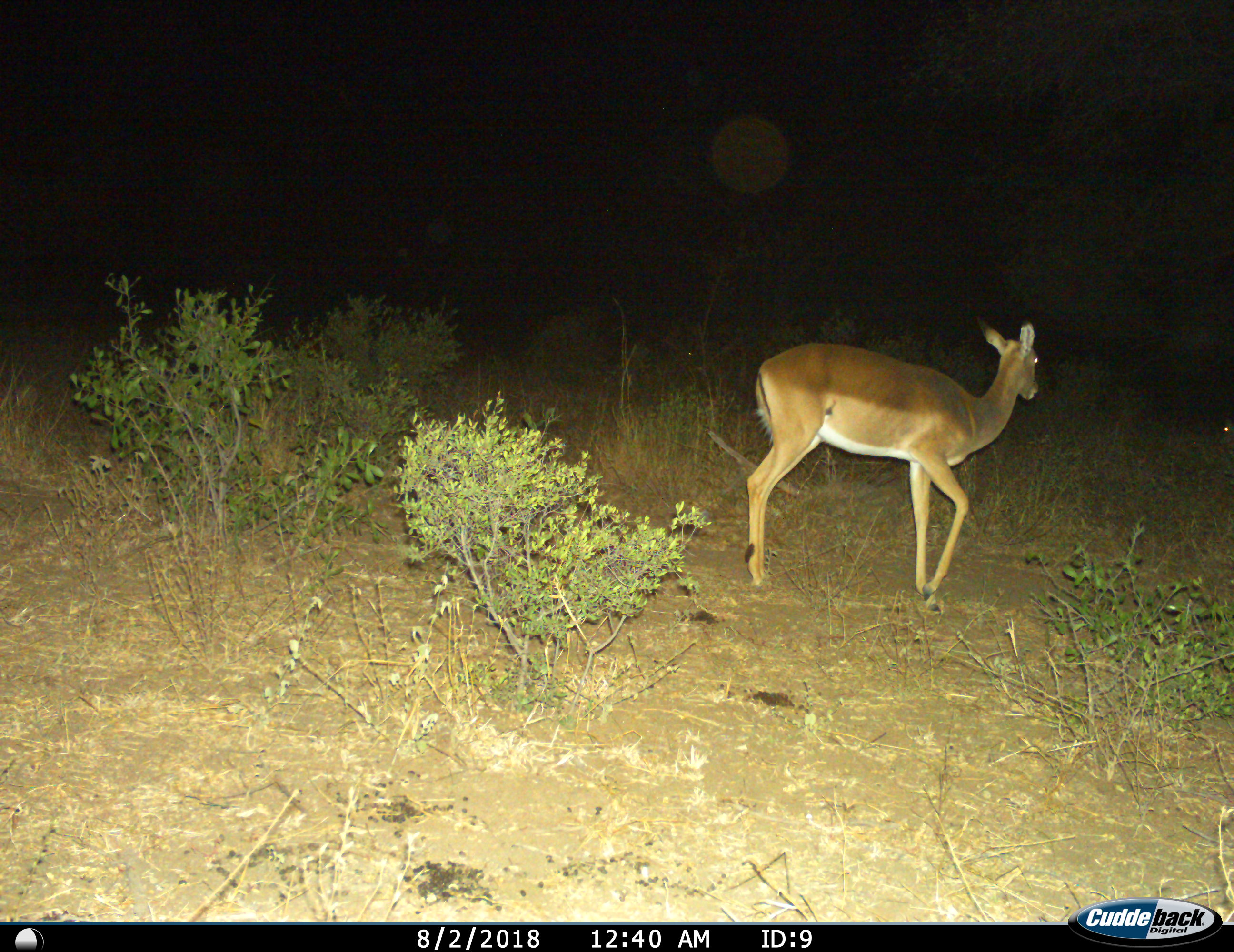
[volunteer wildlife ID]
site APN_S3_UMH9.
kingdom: Animalia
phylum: Chordata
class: Mammalia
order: Artiodactyla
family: Bovidae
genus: Aepyceros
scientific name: Aepyceros melampus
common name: impala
Impala (Aepyceros melampus), count 1. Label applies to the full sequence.